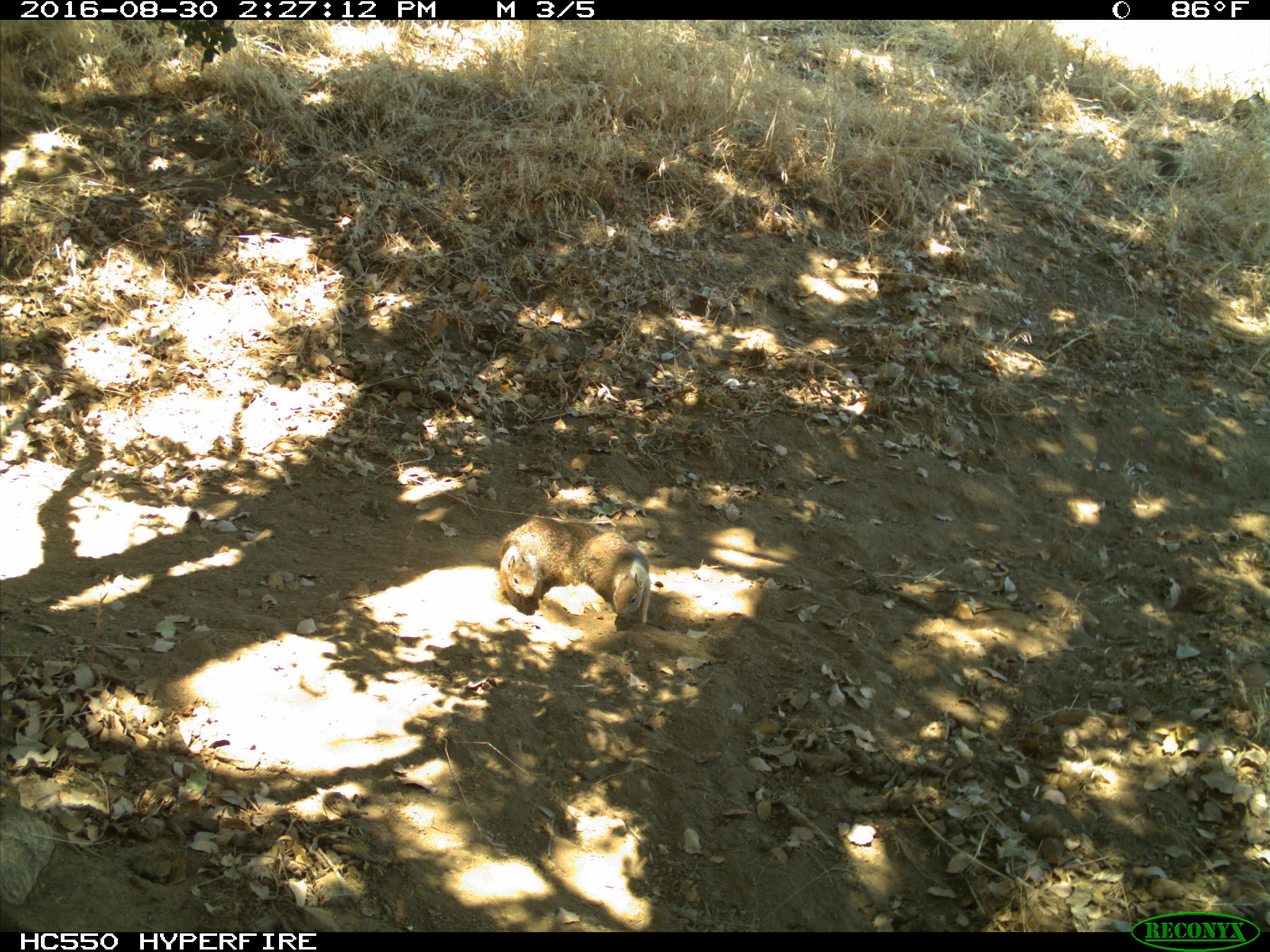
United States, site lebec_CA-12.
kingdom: Animalia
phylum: Chordata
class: Mammalia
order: Rodentia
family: Sciuridae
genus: Otospermophilus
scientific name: Otospermophilus beecheyi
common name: california ground squirrel